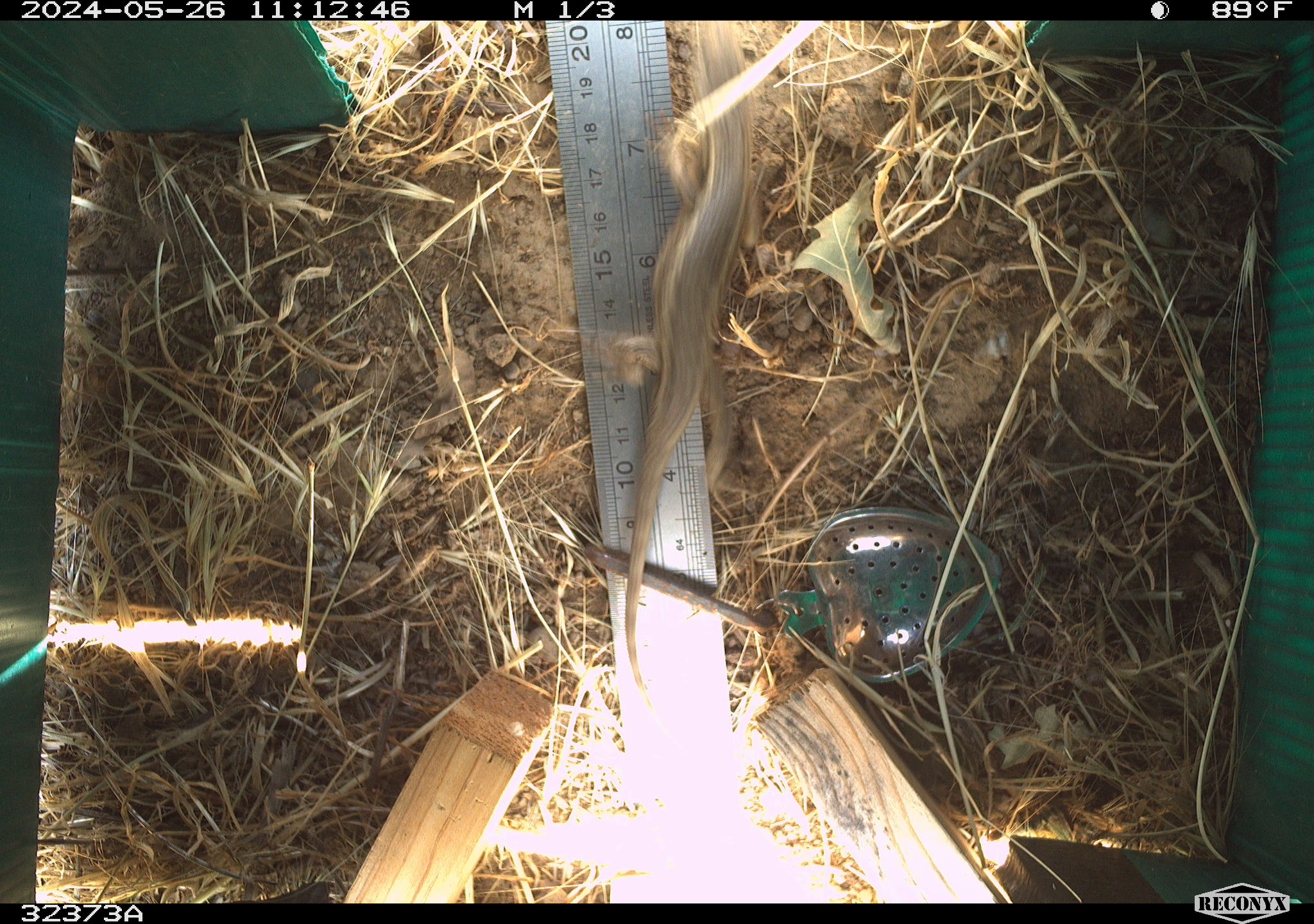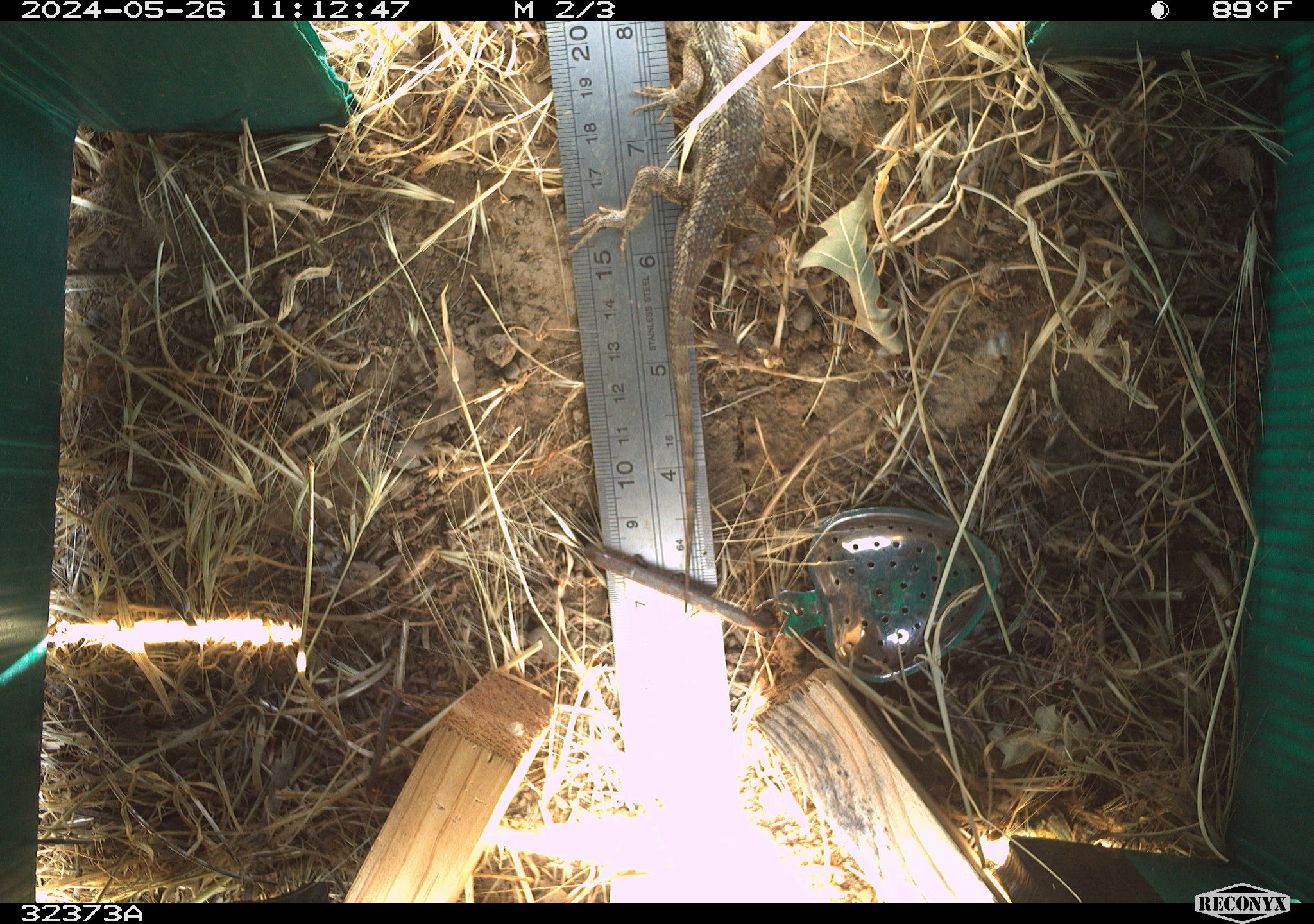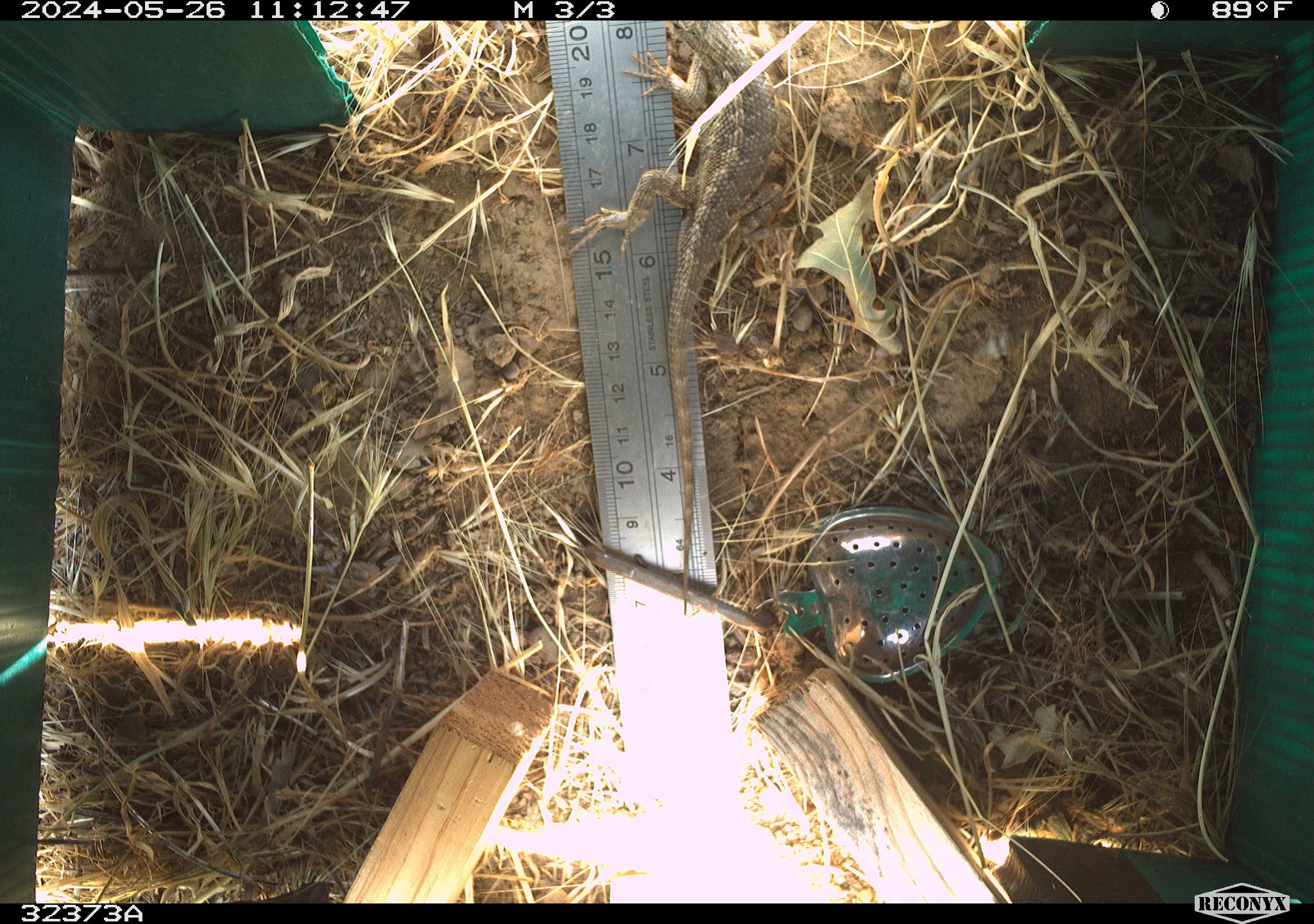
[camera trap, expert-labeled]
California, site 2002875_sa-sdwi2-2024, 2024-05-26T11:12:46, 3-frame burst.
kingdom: Animalia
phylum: Chordata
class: Reptilia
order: Squamata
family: Phrynosomatidae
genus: Sceloporus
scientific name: Sceloporus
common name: spiny lizards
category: sceloporus species